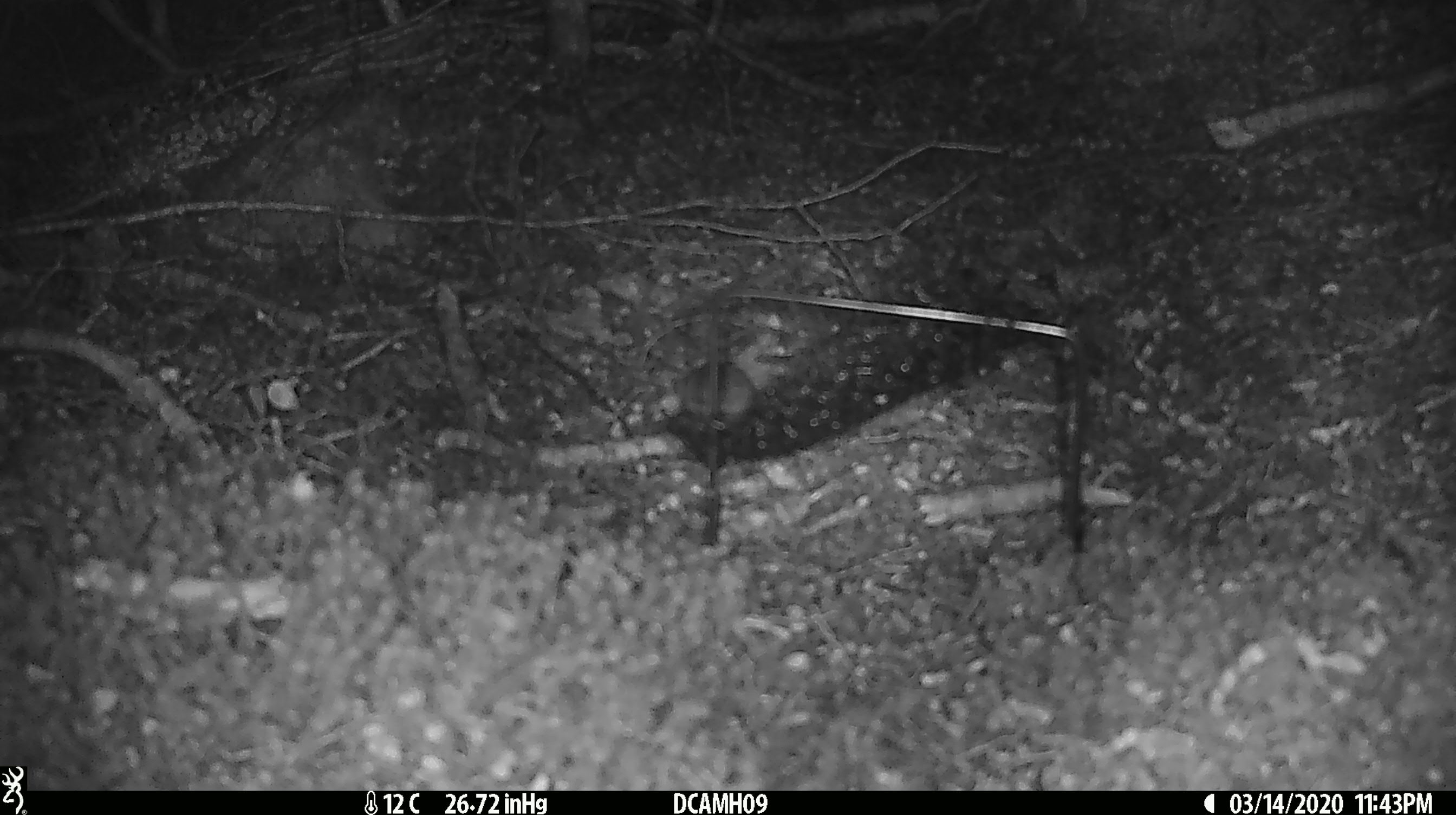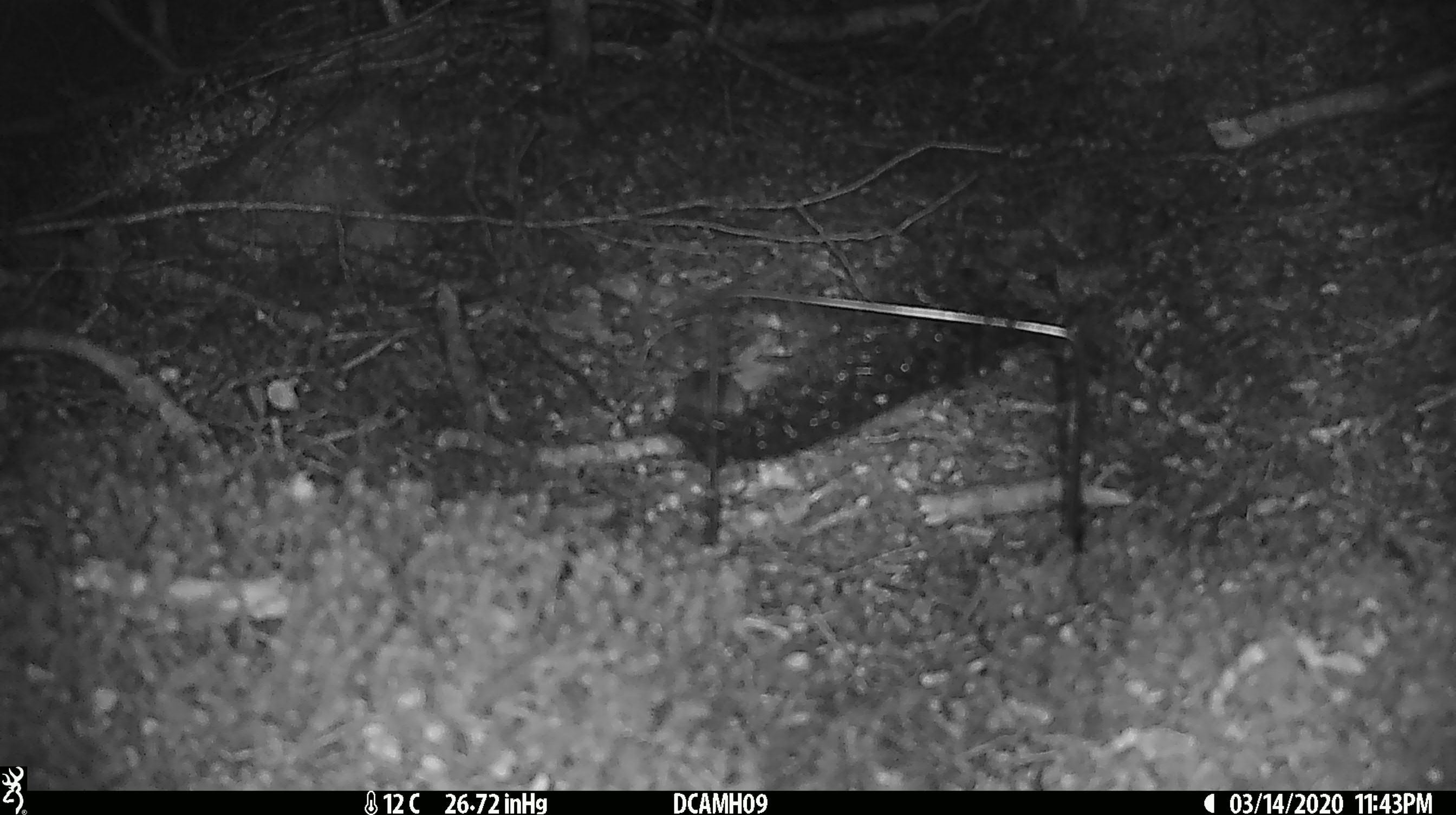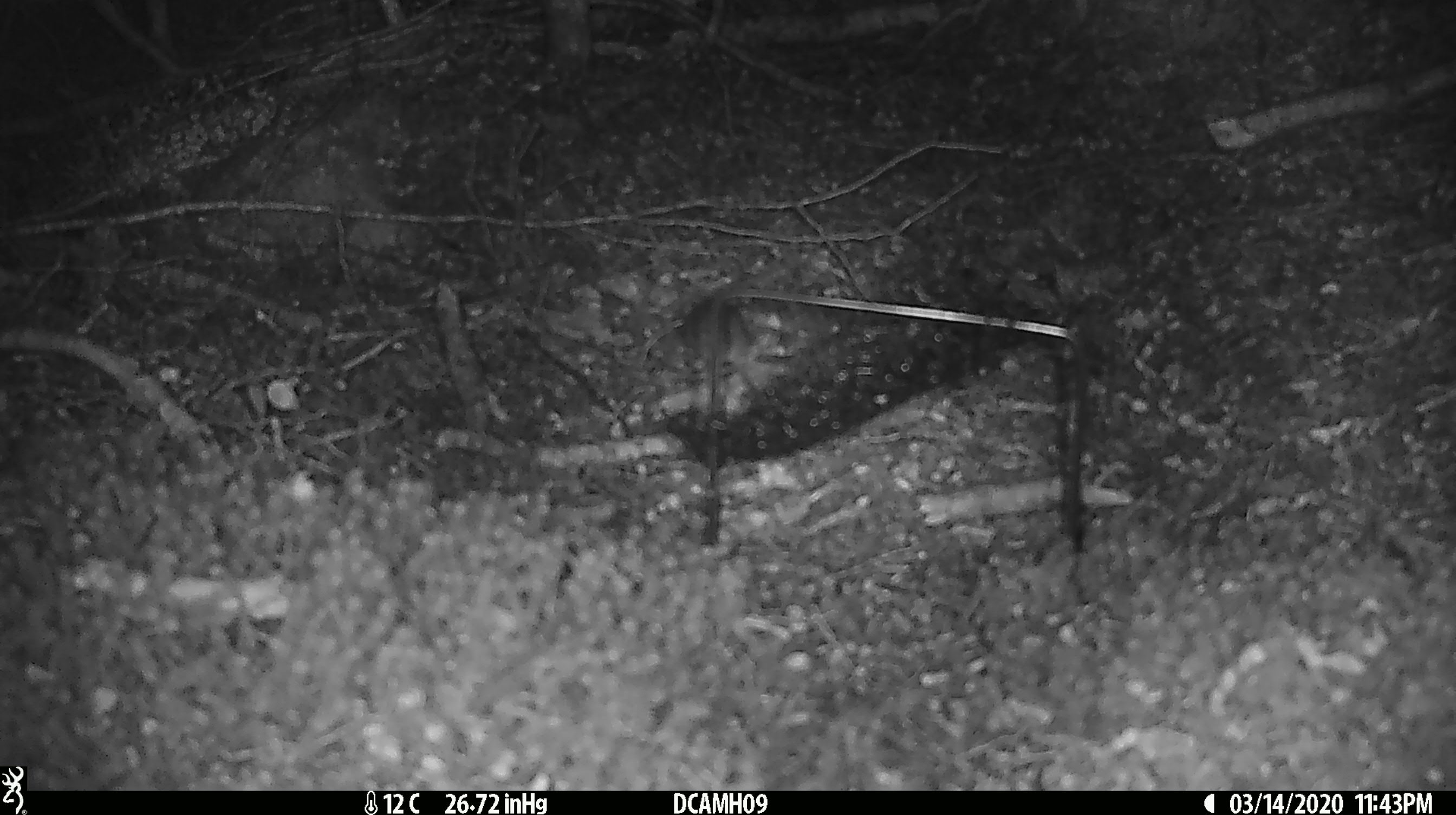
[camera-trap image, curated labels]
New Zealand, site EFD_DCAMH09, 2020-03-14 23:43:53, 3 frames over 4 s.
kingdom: Animalia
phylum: Chordata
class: Mammalia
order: Rodentia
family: Muridae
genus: Mus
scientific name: Mus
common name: mouse